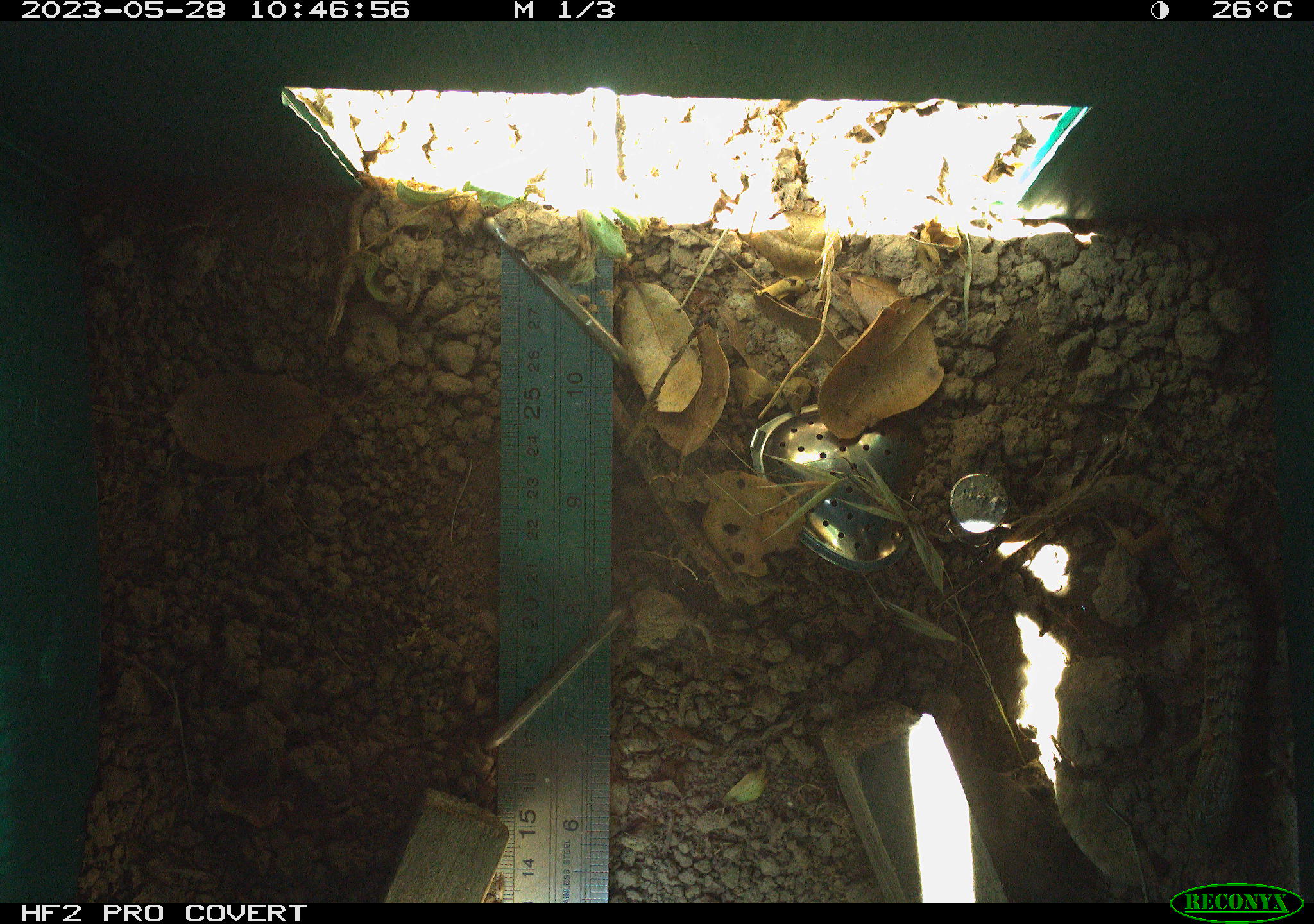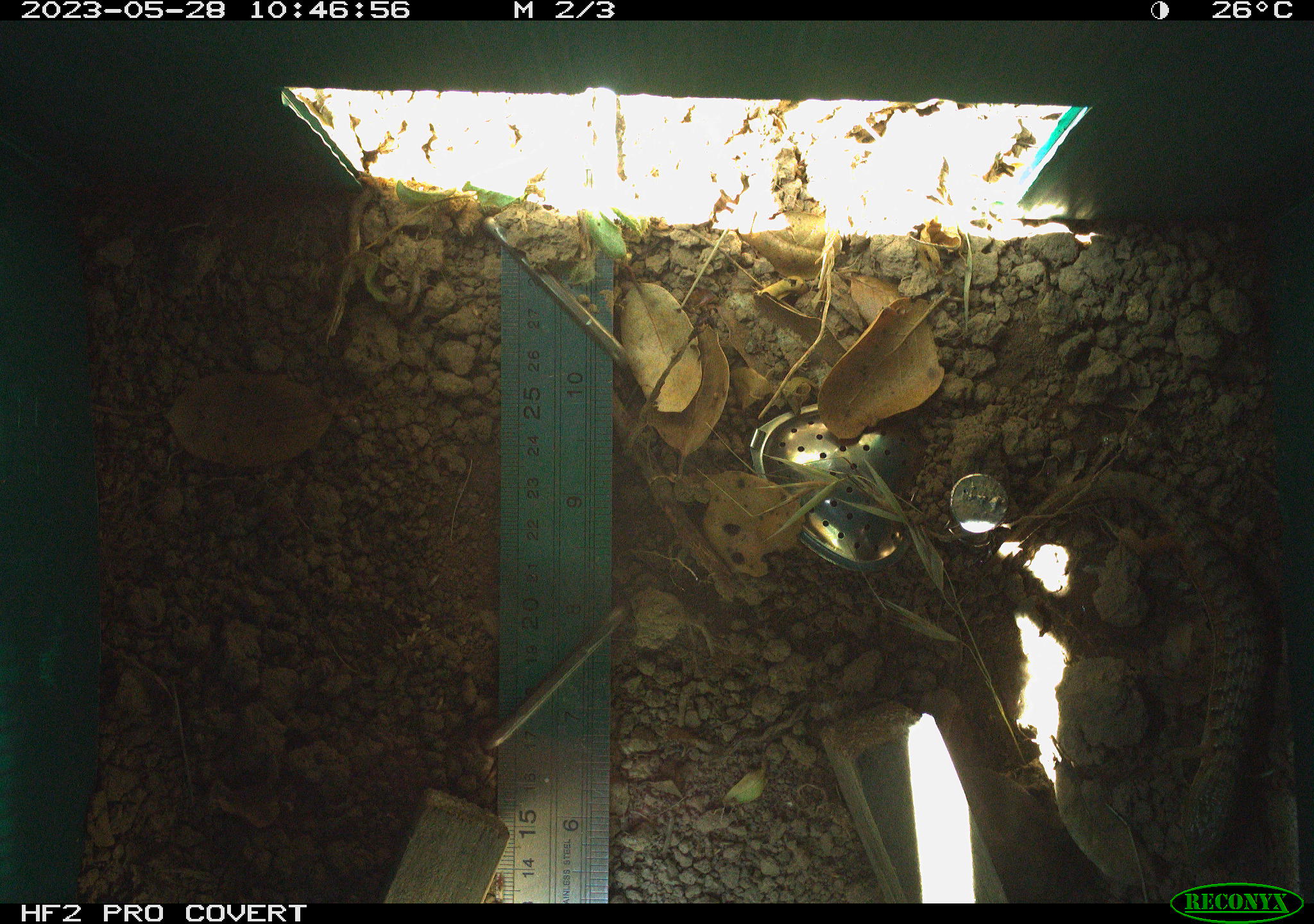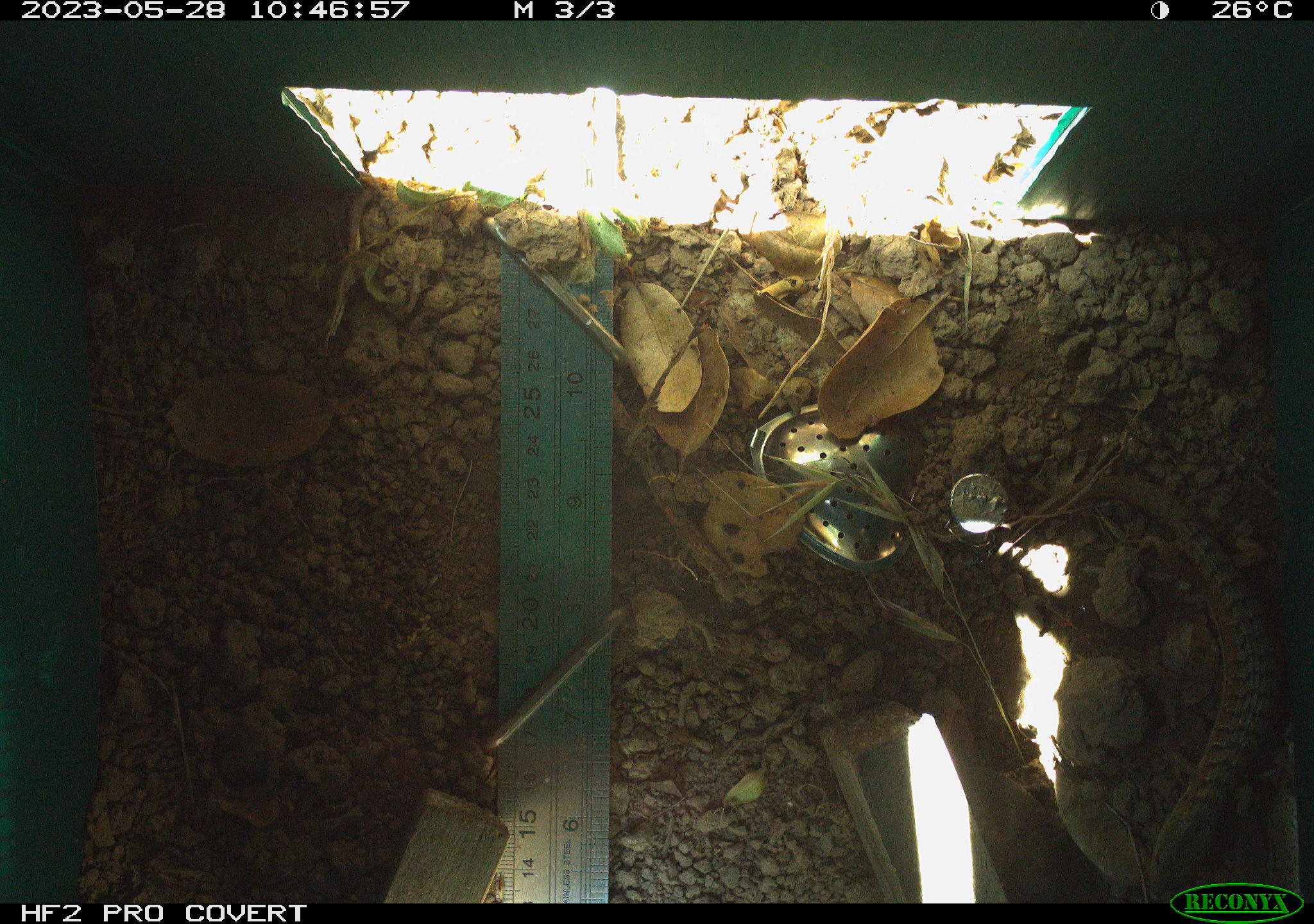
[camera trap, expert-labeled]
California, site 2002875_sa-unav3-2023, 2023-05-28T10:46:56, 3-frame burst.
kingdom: Animalia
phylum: Chordata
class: Reptilia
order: Squamata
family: Anguidae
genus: Elgaria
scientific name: Elgaria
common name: alligator lizards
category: elgaria species